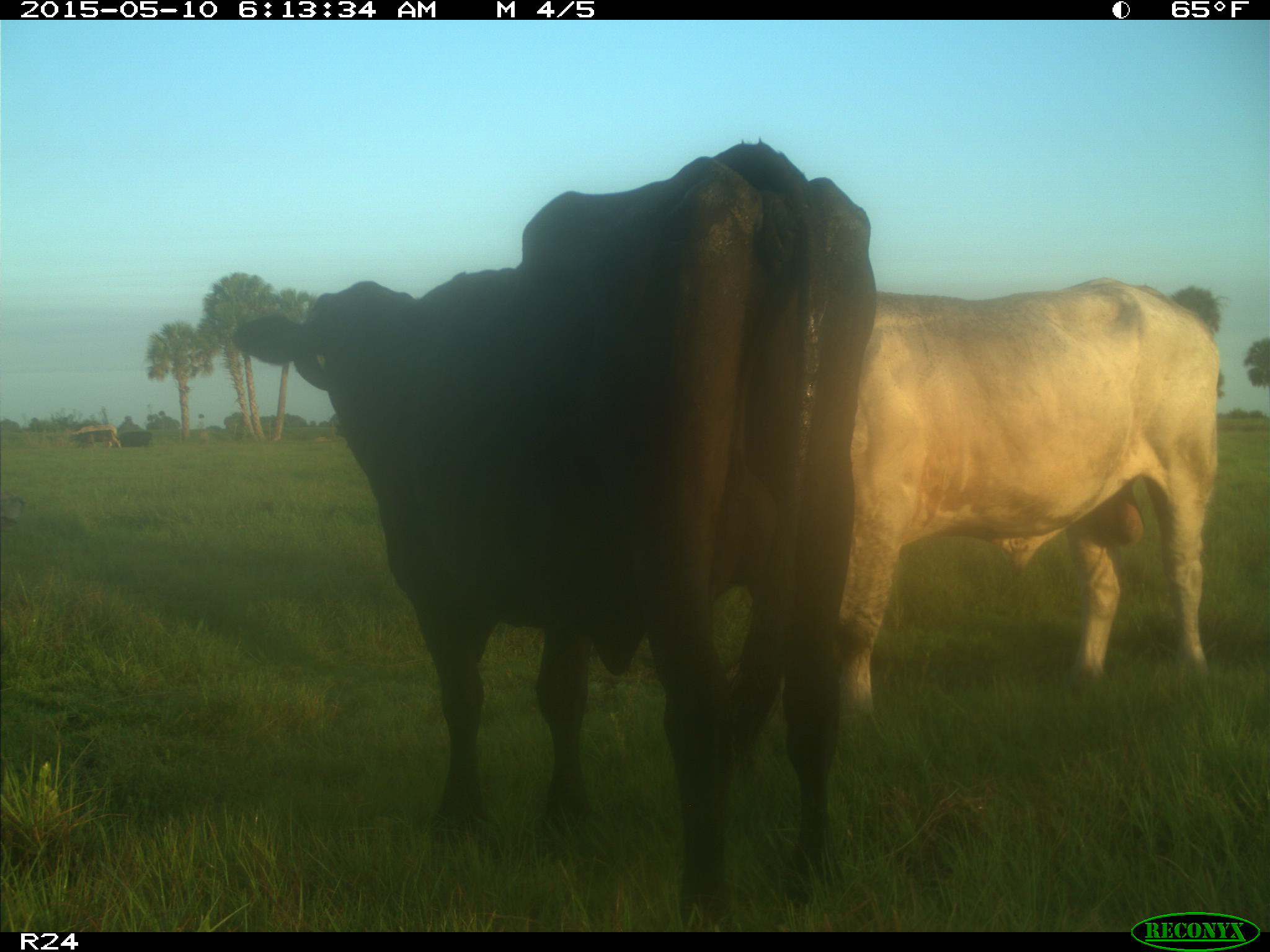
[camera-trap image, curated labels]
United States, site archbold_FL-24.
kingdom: Animalia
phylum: Chordata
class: Mammalia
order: Artiodactyla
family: Bovidae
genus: Bos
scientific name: Bos taurus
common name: domestic cow